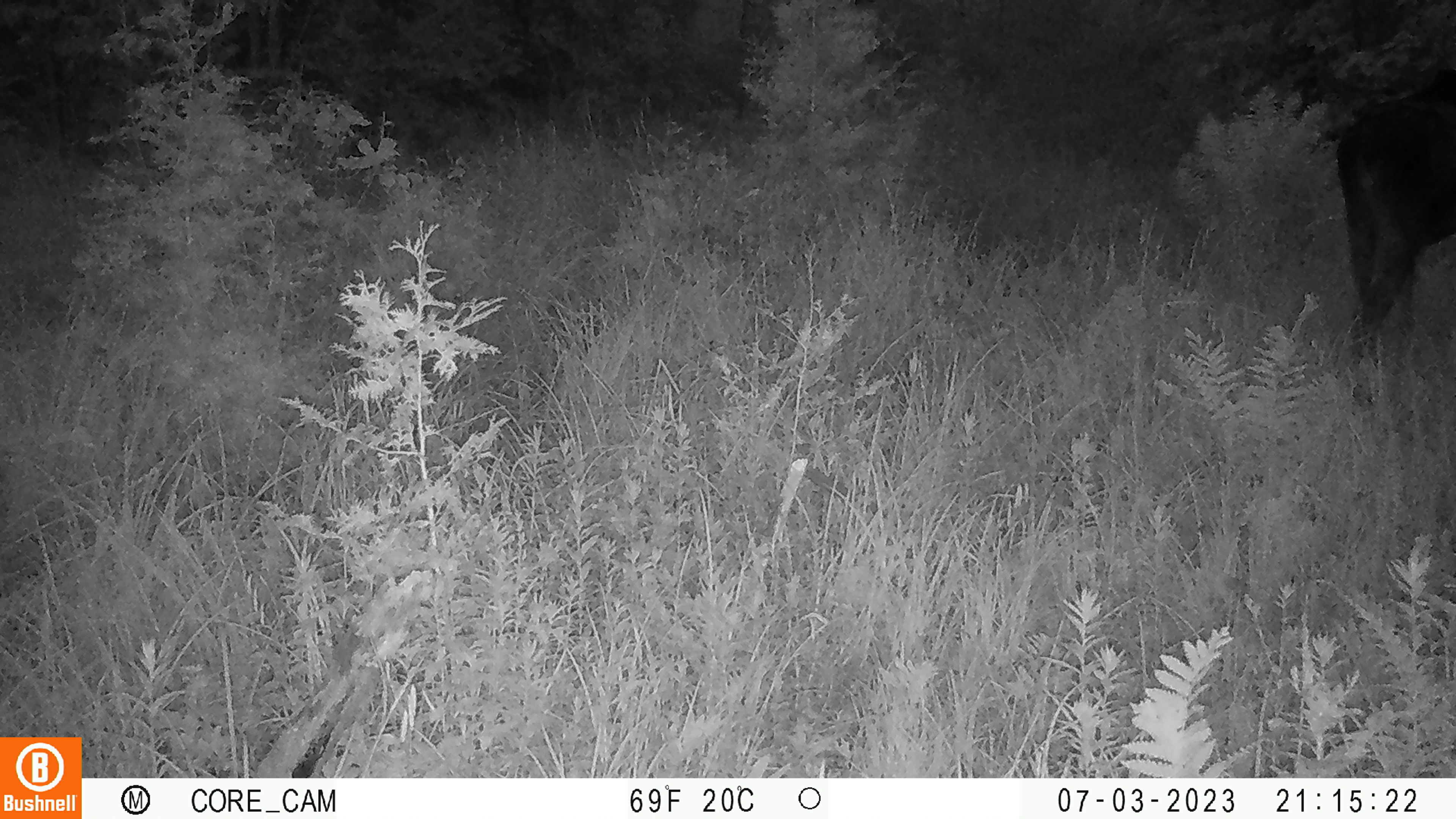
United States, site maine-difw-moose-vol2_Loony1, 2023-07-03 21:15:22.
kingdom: Animalia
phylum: Chordata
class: Mammalia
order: Artiodactyla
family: Cervidae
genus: Alces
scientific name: Alces alces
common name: moose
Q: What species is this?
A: Moose (Alces alces).